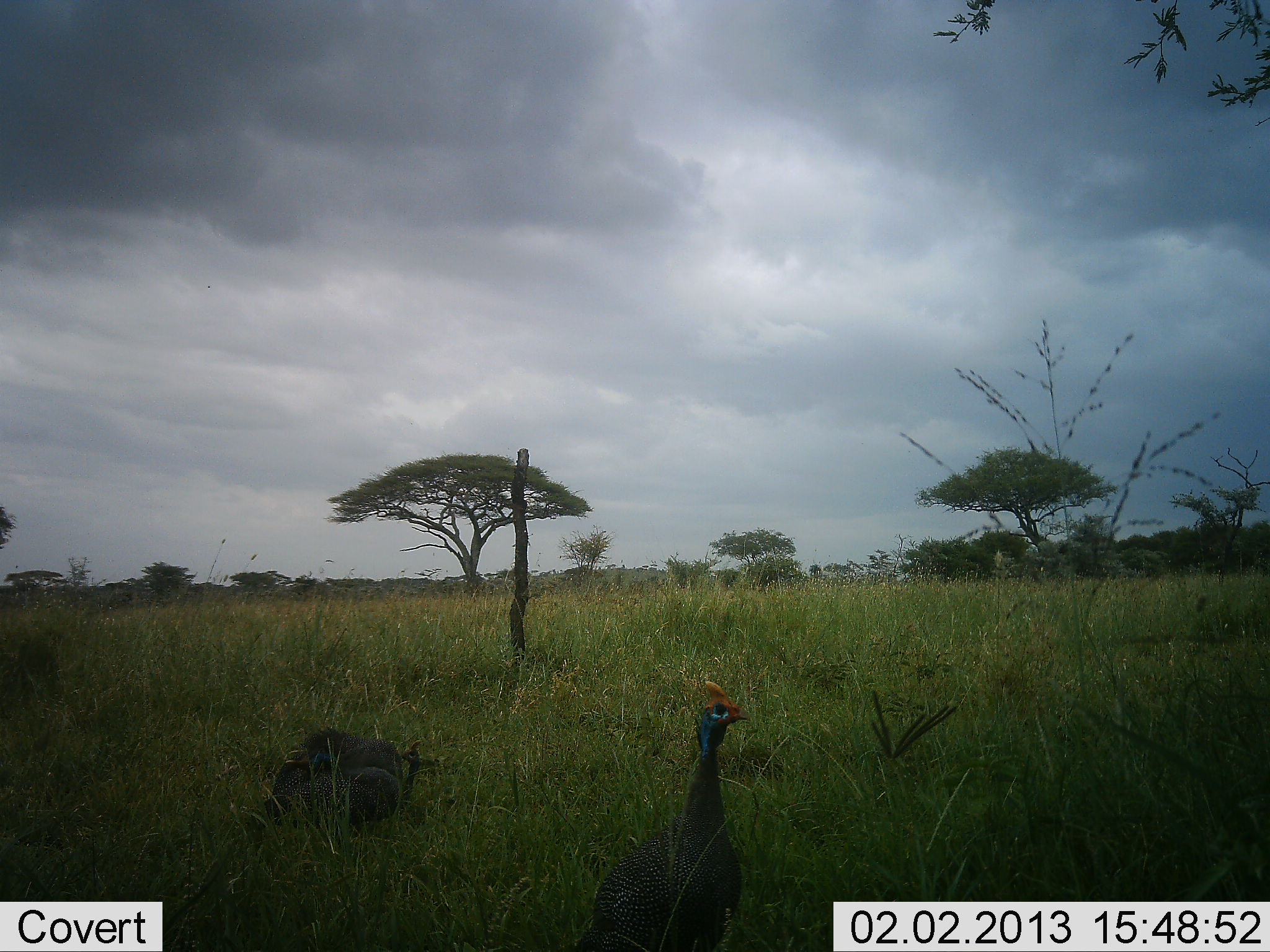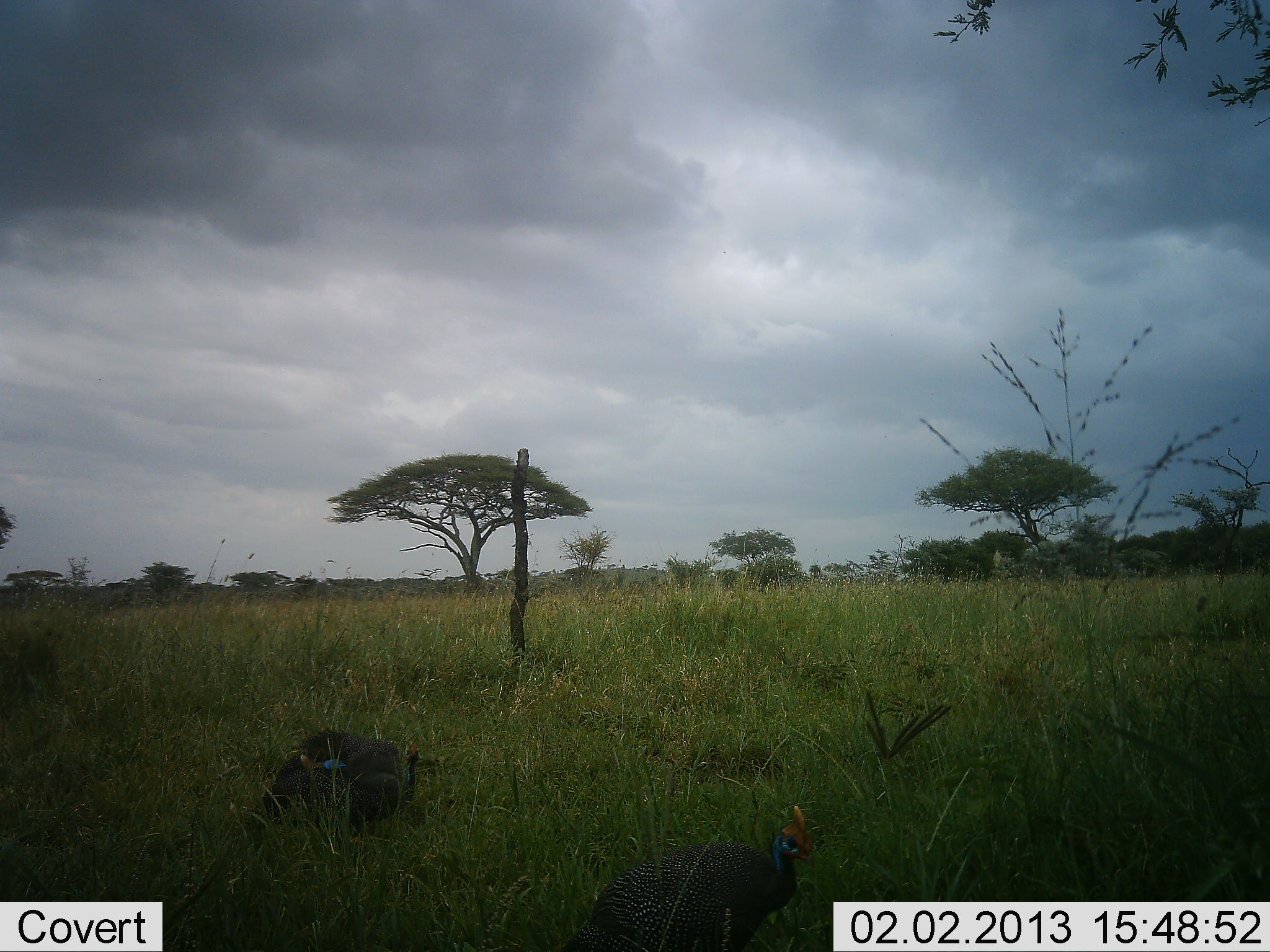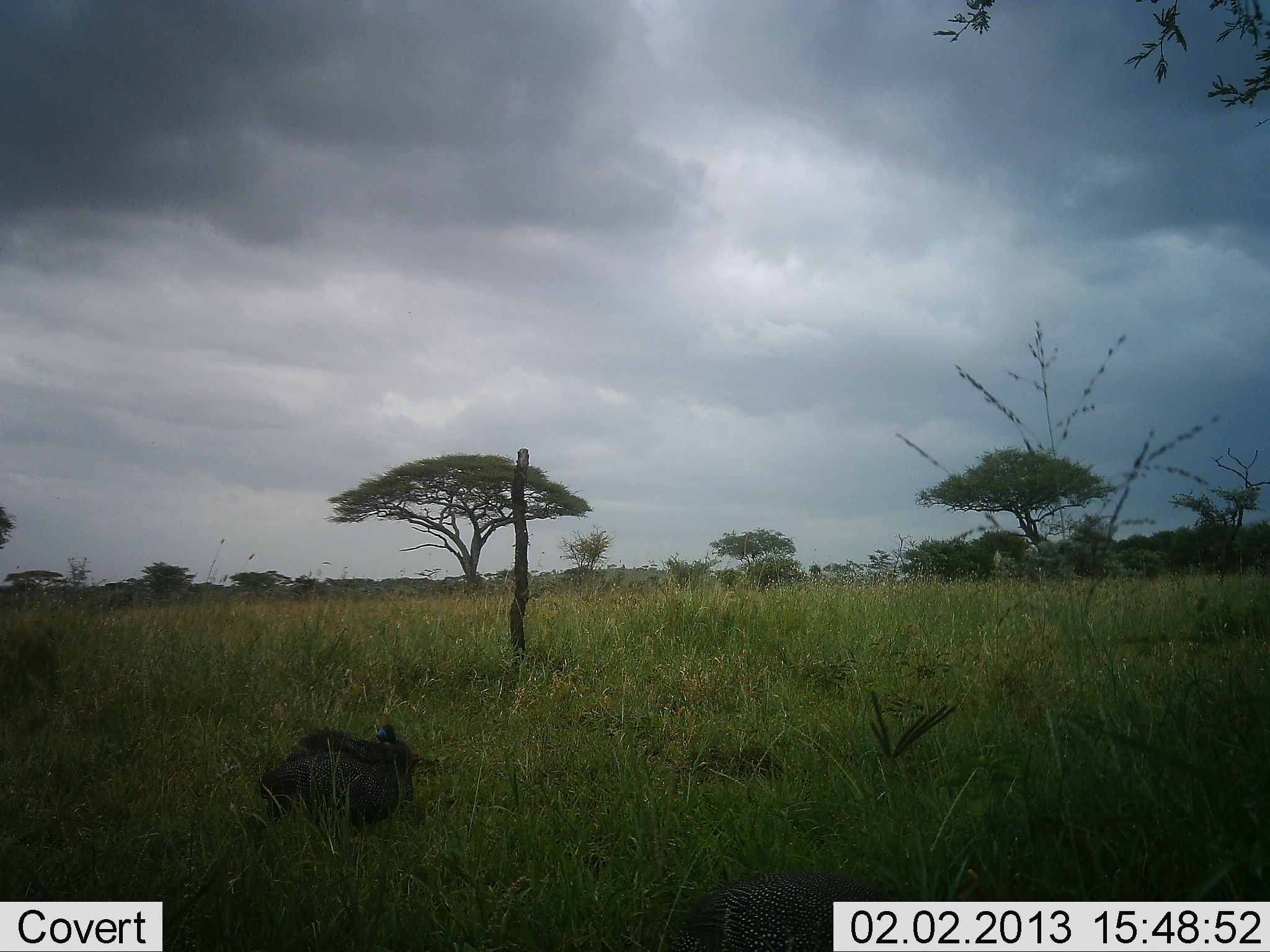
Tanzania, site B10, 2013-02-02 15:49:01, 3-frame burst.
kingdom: Animalia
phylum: Chordata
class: Aves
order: Galliformes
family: Numididae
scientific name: Numididae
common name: guinea fowl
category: guineafowl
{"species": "guineafowl (guinea fowl) (Numididae)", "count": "2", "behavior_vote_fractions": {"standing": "50%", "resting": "11%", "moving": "33%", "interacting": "0%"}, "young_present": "0%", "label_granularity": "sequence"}